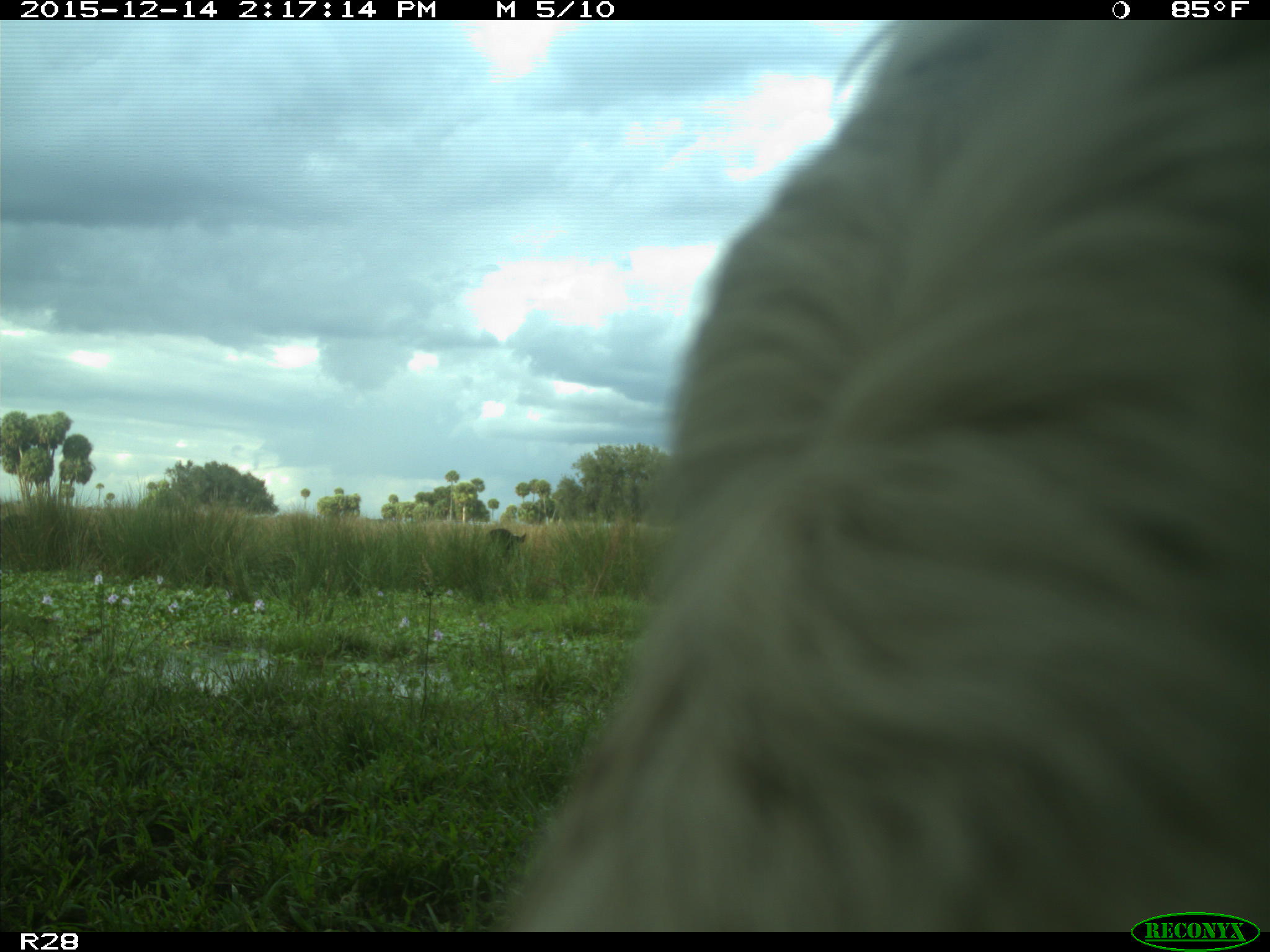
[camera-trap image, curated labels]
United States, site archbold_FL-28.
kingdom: Animalia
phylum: Chordata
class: Mammalia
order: Artiodactyla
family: Bovidae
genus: Bos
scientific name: Bos taurus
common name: domestic cow